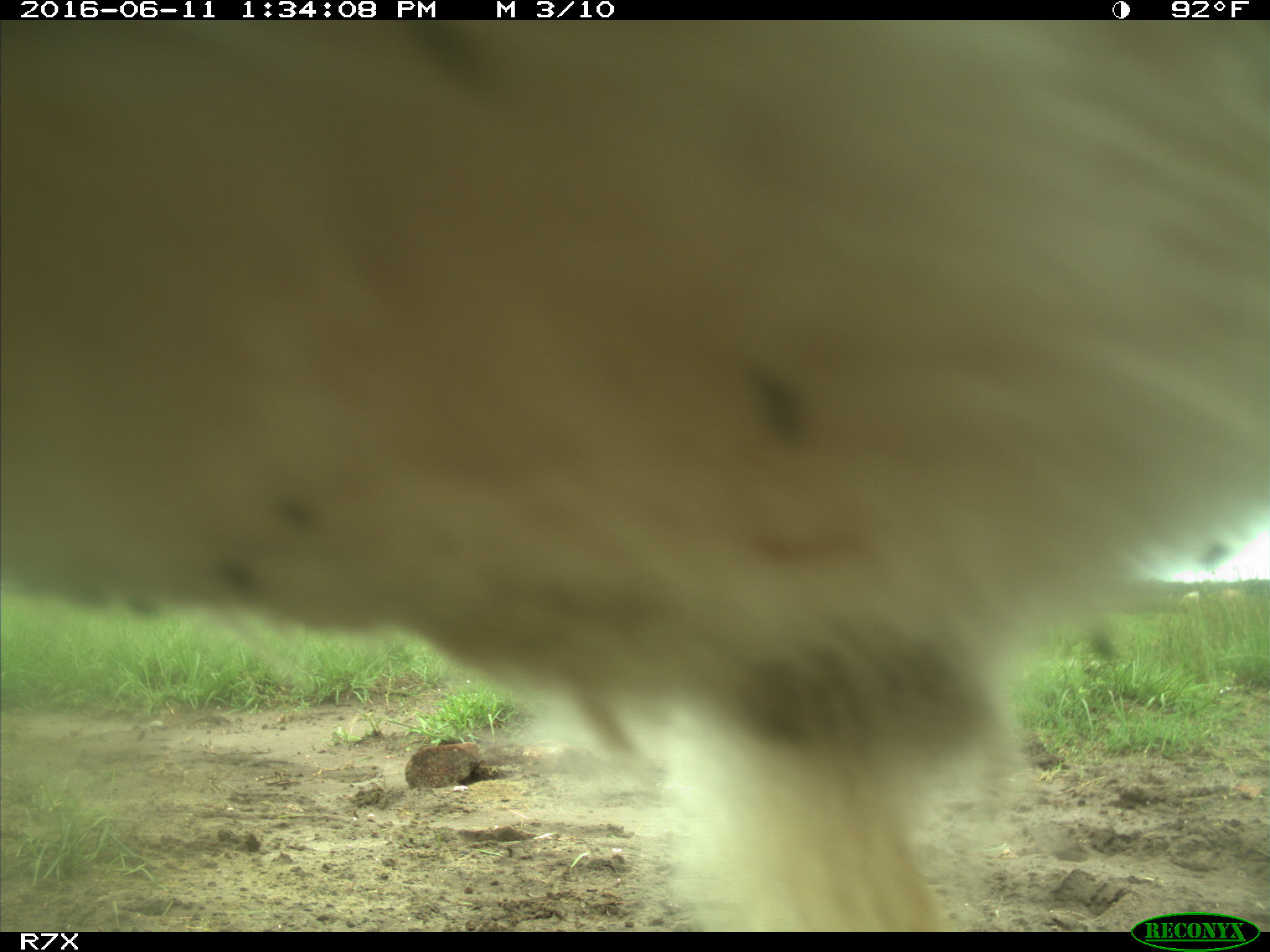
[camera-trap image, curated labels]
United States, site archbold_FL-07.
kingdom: Animalia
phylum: Chordata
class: Mammalia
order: Artiodactyla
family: Bovidae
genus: Bos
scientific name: Bos taurus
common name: domestic cow